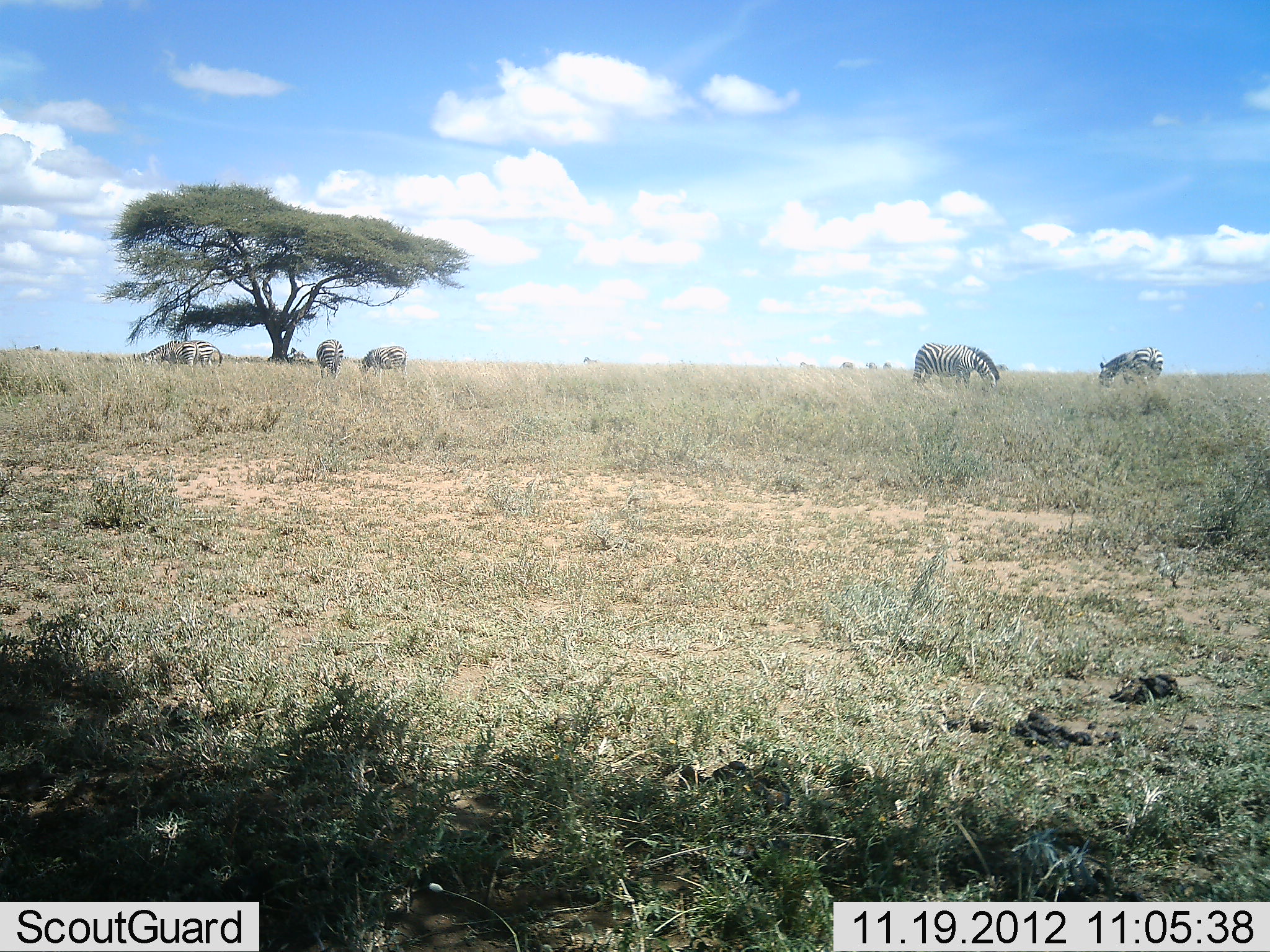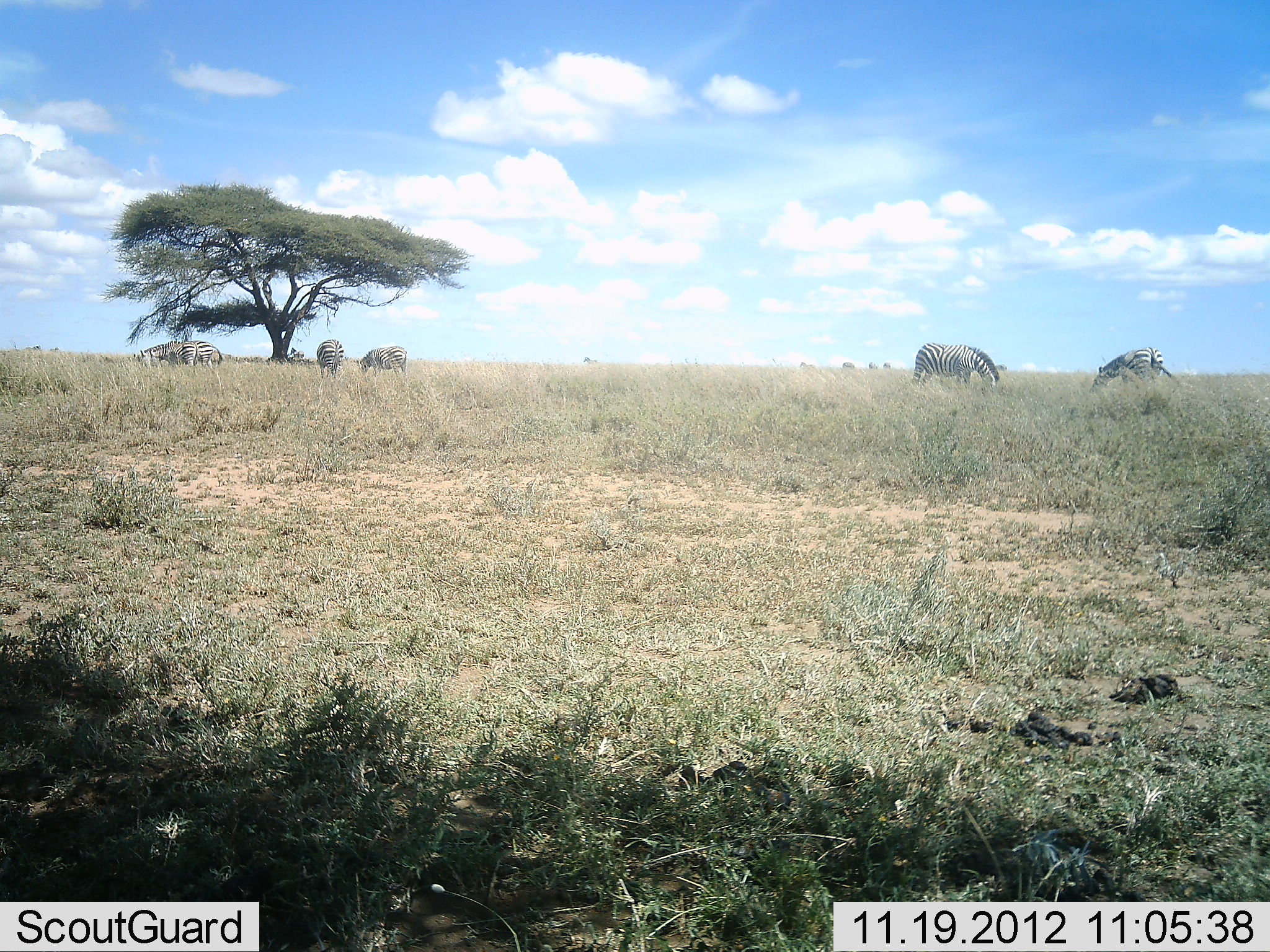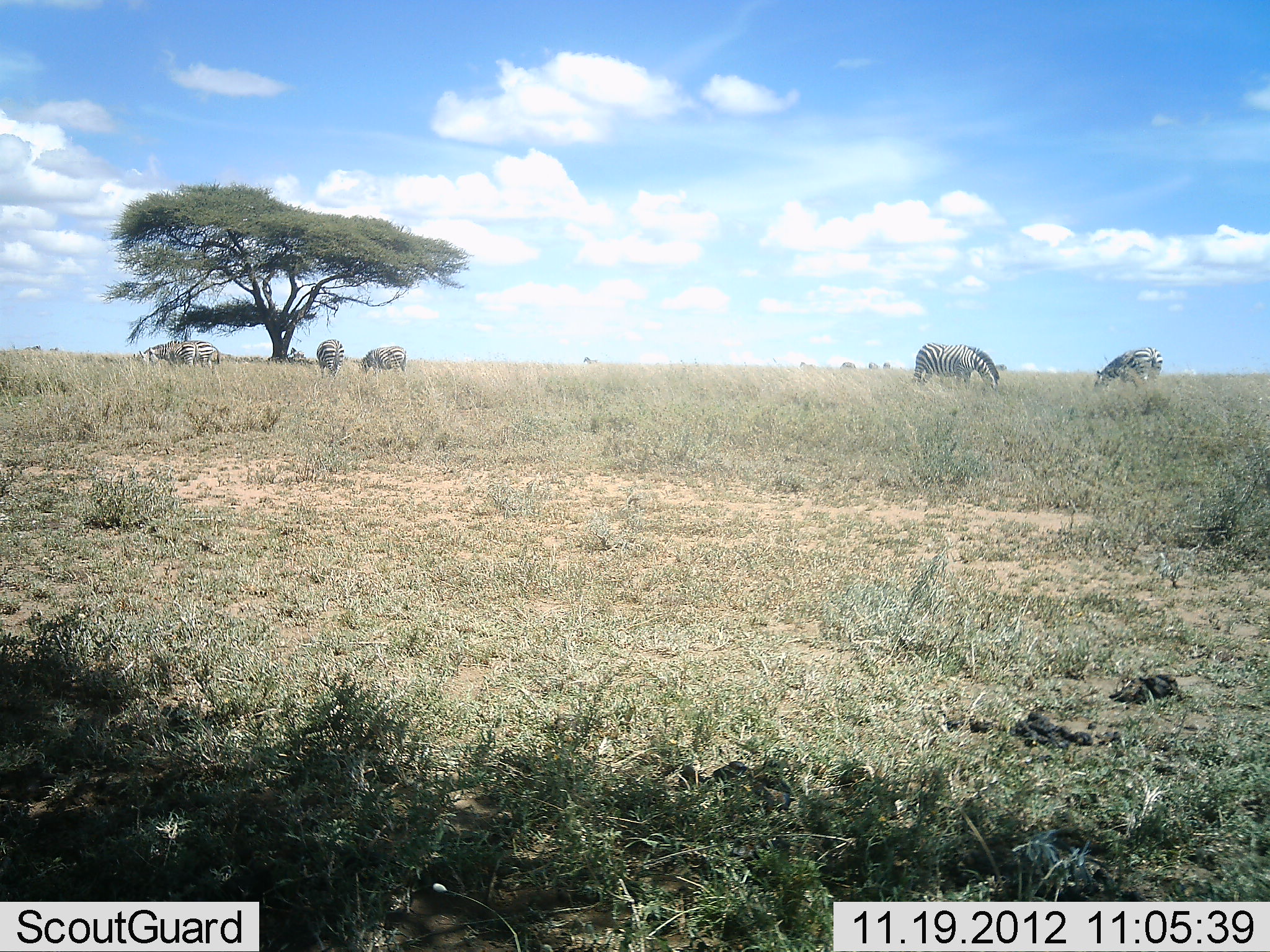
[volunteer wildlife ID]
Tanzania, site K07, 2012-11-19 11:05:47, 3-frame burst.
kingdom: Animalia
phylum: Chordata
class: Mammalia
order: Perissodactyla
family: Equidae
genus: Equus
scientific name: Equus quagga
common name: plains zebra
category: zebra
Zebra (plains zebra) (Equus quagga), count 7. Behavior (volunteer vote fractions): standing 20%, resting 0%, moving 0%, interacting 0%. Young present (vote fraction): 0%. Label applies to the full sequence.